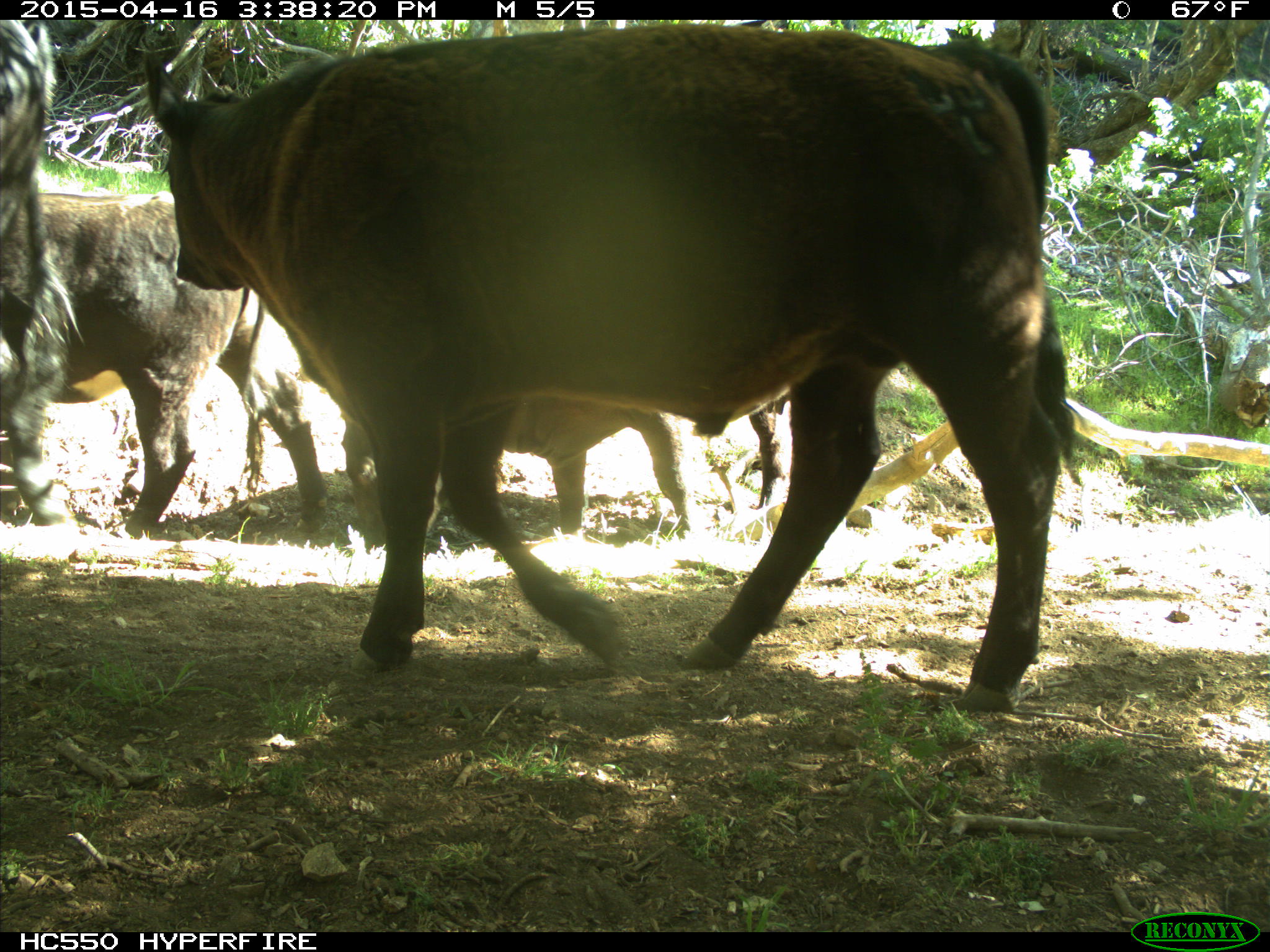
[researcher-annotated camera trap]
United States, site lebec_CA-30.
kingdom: Animalia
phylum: Chordata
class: Mammalia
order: Artiodactyla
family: Bovidae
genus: Bos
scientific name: Bos taurus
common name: domestic cow